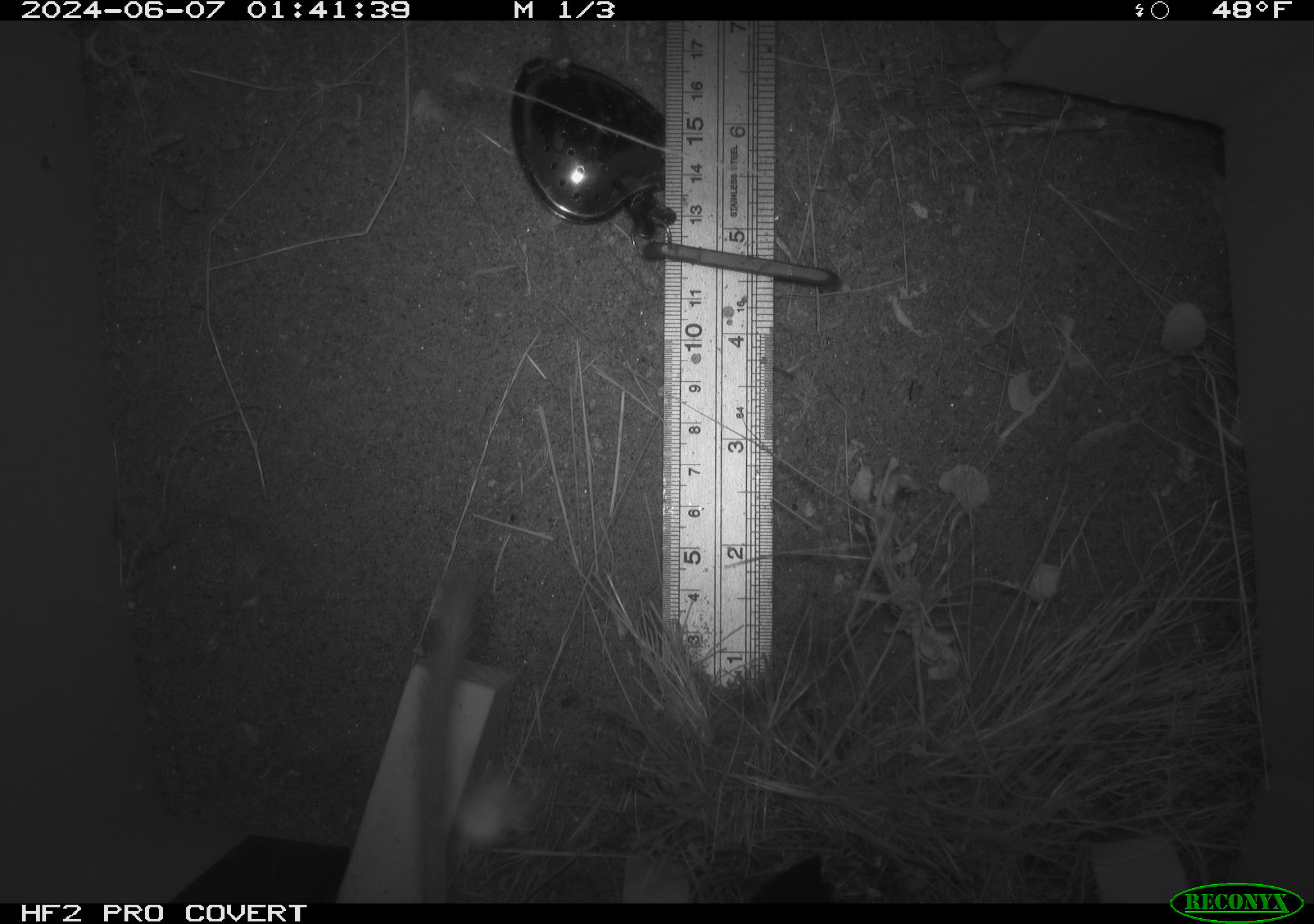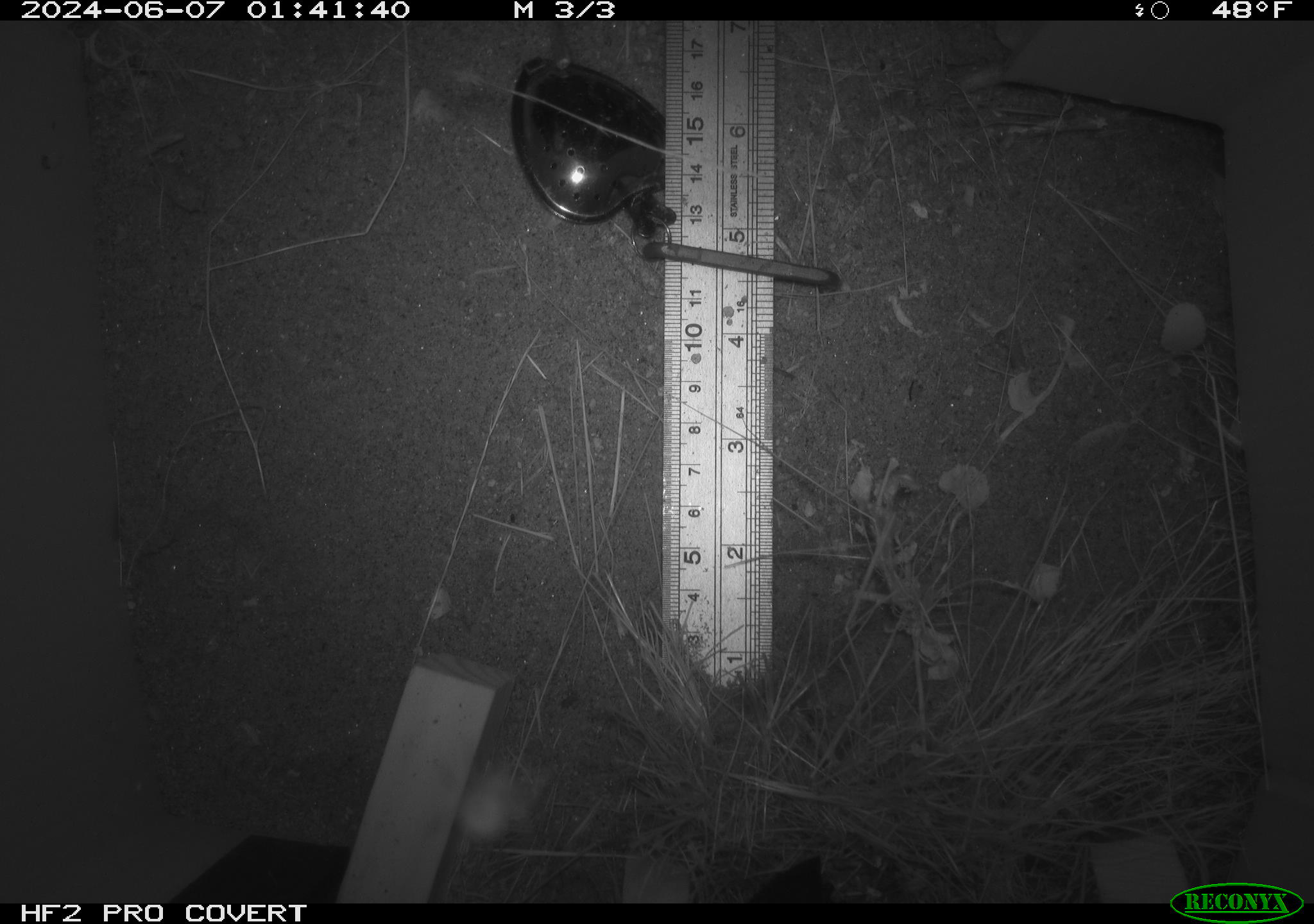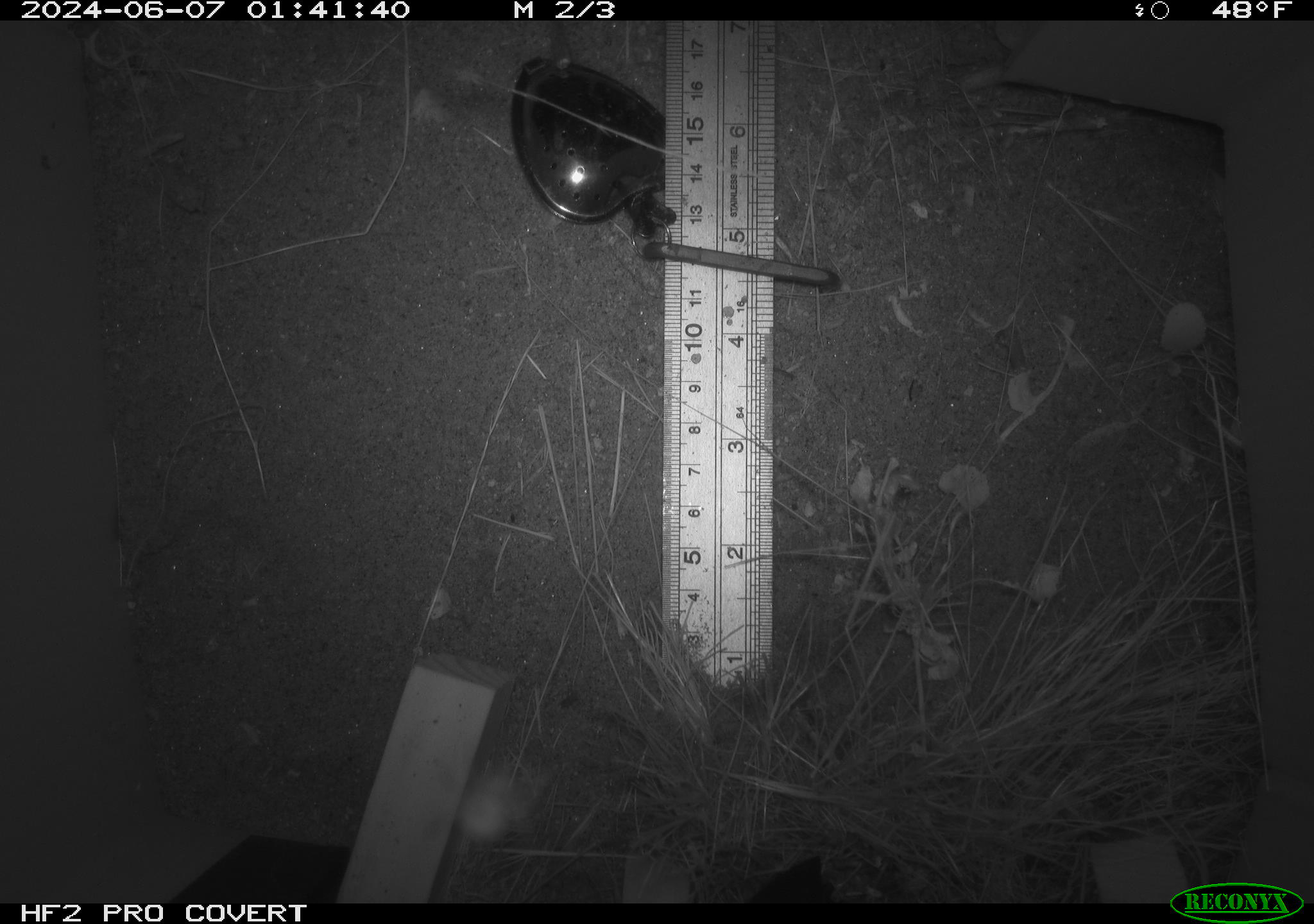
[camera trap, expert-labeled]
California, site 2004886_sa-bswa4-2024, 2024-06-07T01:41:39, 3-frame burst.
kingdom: Animalia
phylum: Chordata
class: Mammalia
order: Rodentia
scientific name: Rodentia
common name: rodent